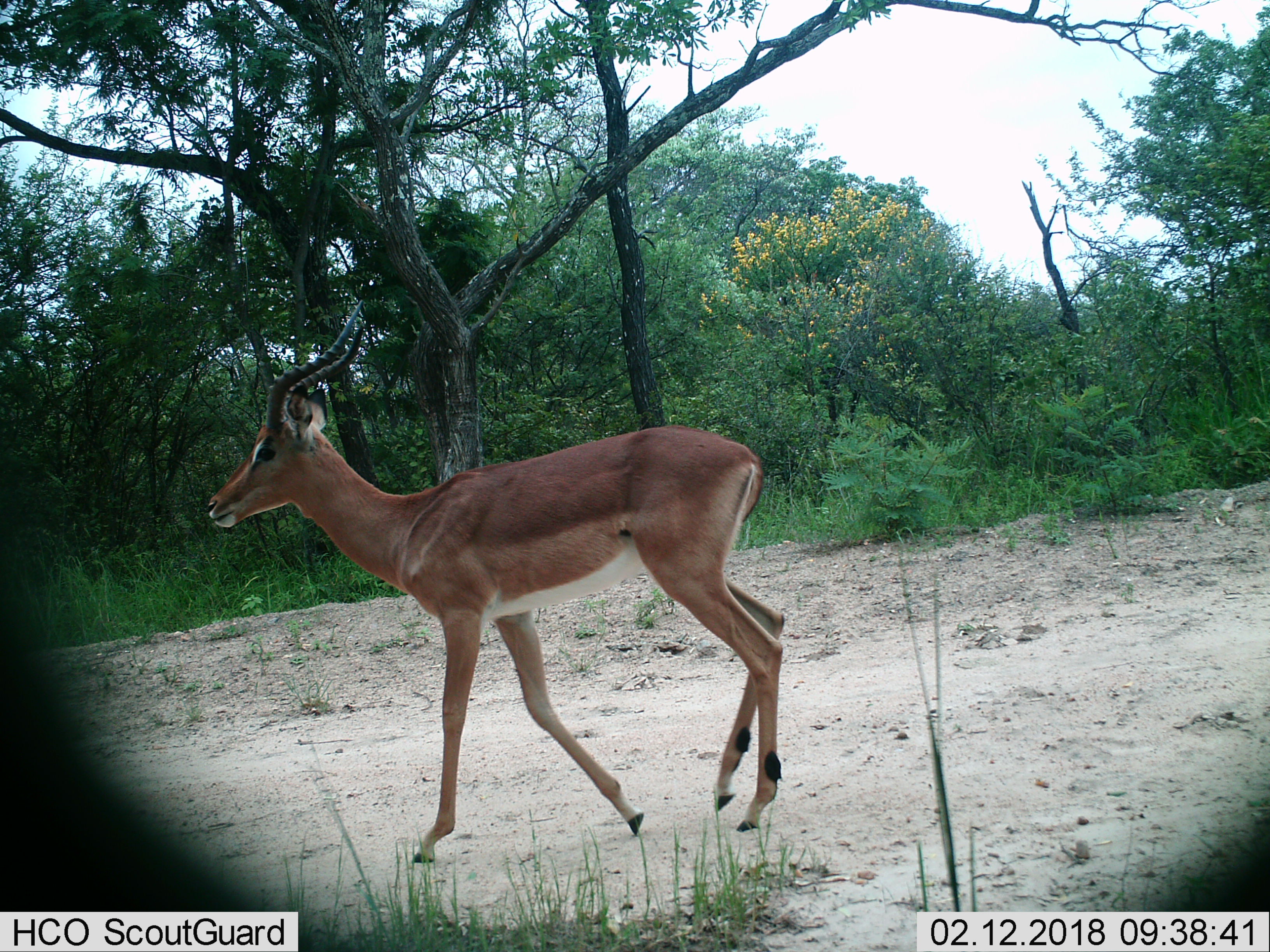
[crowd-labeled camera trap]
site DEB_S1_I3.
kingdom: Animalia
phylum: Chordata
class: Mammalia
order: Artiodactyla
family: Bovidae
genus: Aepyceros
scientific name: Aepyceros melampus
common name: impala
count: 1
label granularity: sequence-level